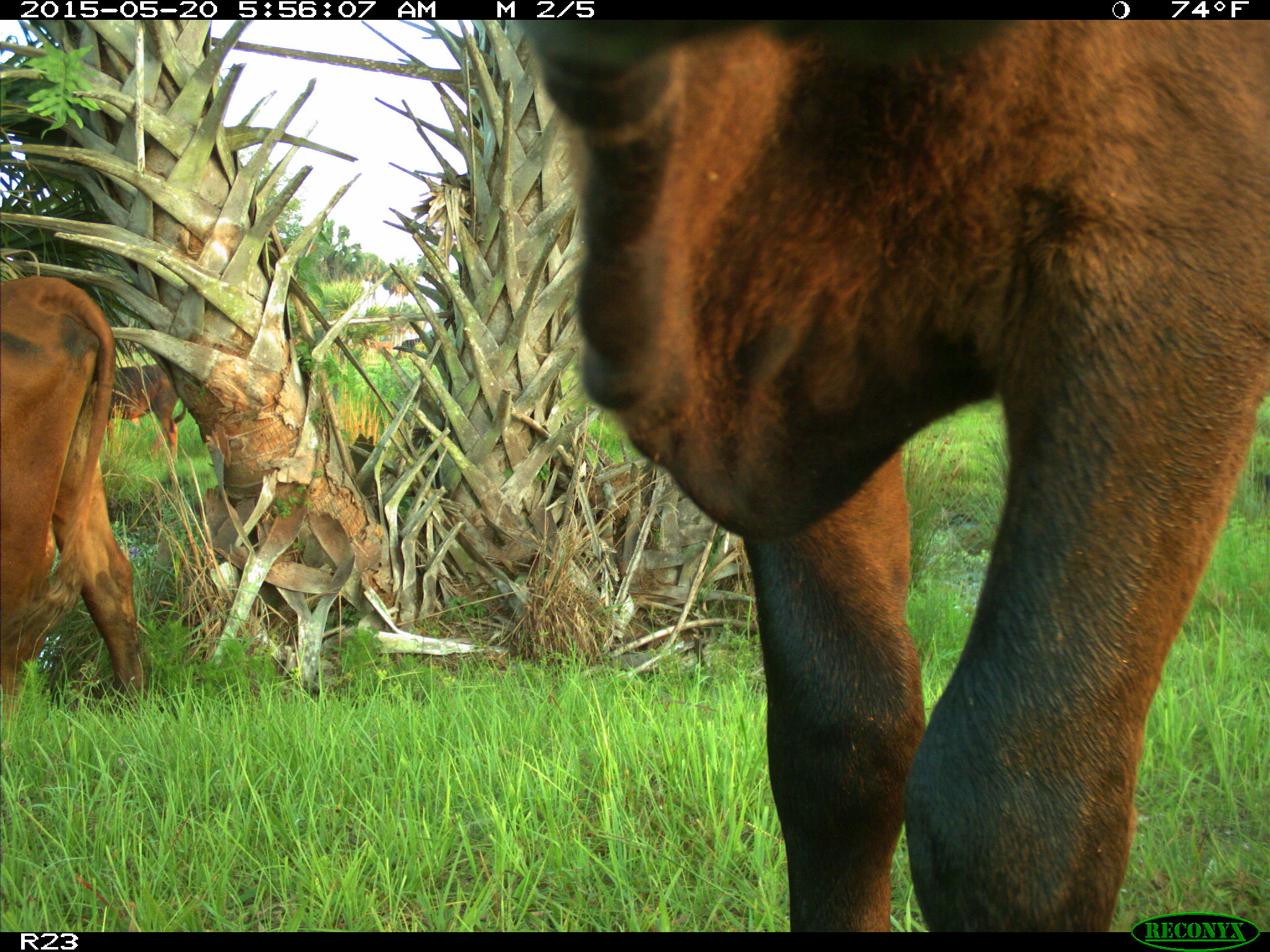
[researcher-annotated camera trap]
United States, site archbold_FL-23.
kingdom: Animalia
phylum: Chordata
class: Mammalia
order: Artiodactyla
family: Bovidae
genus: Bos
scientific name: Bos taurus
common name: domestic cow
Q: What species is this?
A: Bos taurus (domestic cow).